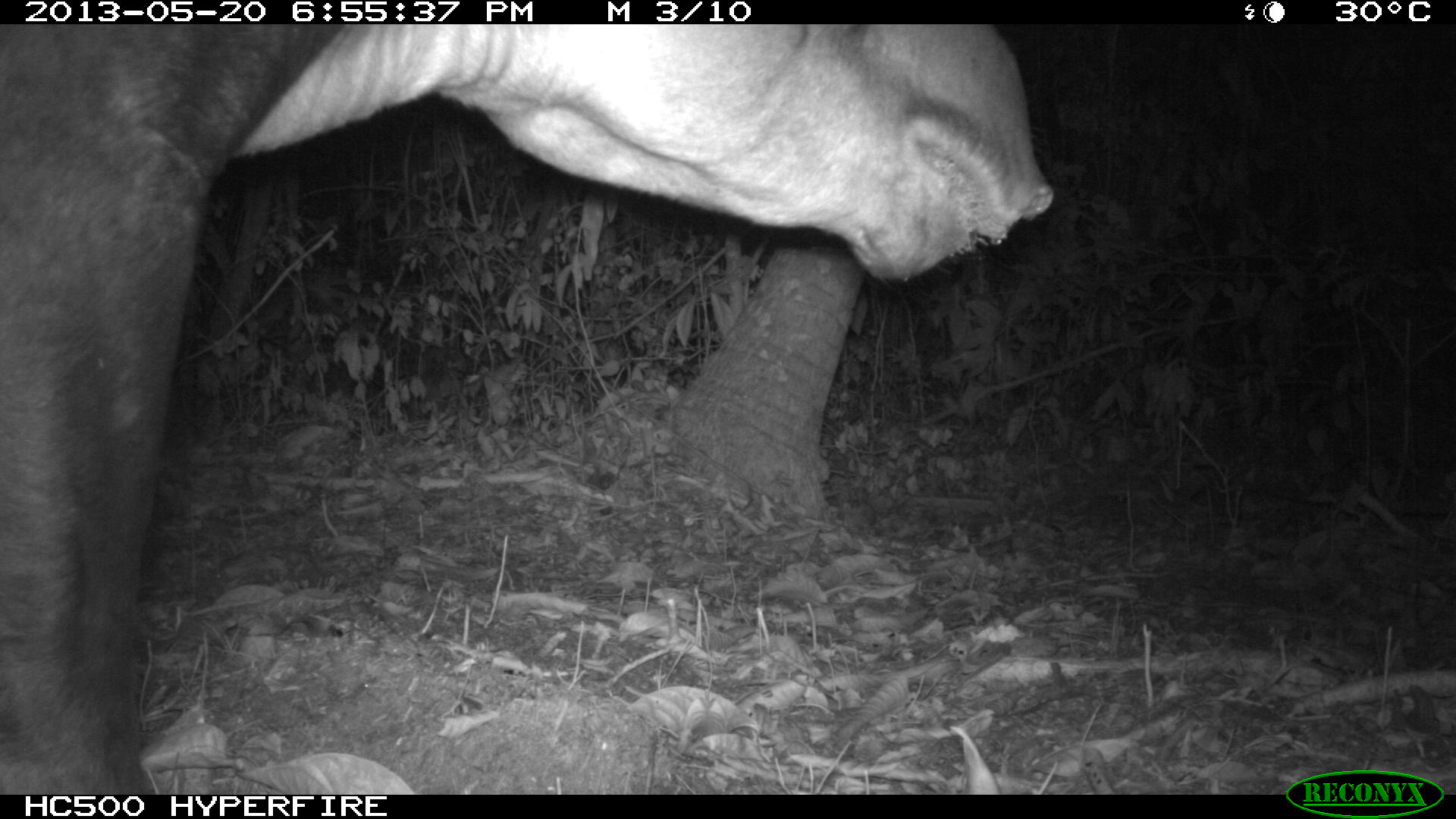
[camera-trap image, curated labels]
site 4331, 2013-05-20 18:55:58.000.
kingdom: Animalia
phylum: Chordata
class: Mammalia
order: Perissodactyla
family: Tapiridae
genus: Tapirus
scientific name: Tapirus bairdii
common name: baird's tapir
Tapirus bairdii (baird's tapir), count 1, sex male.